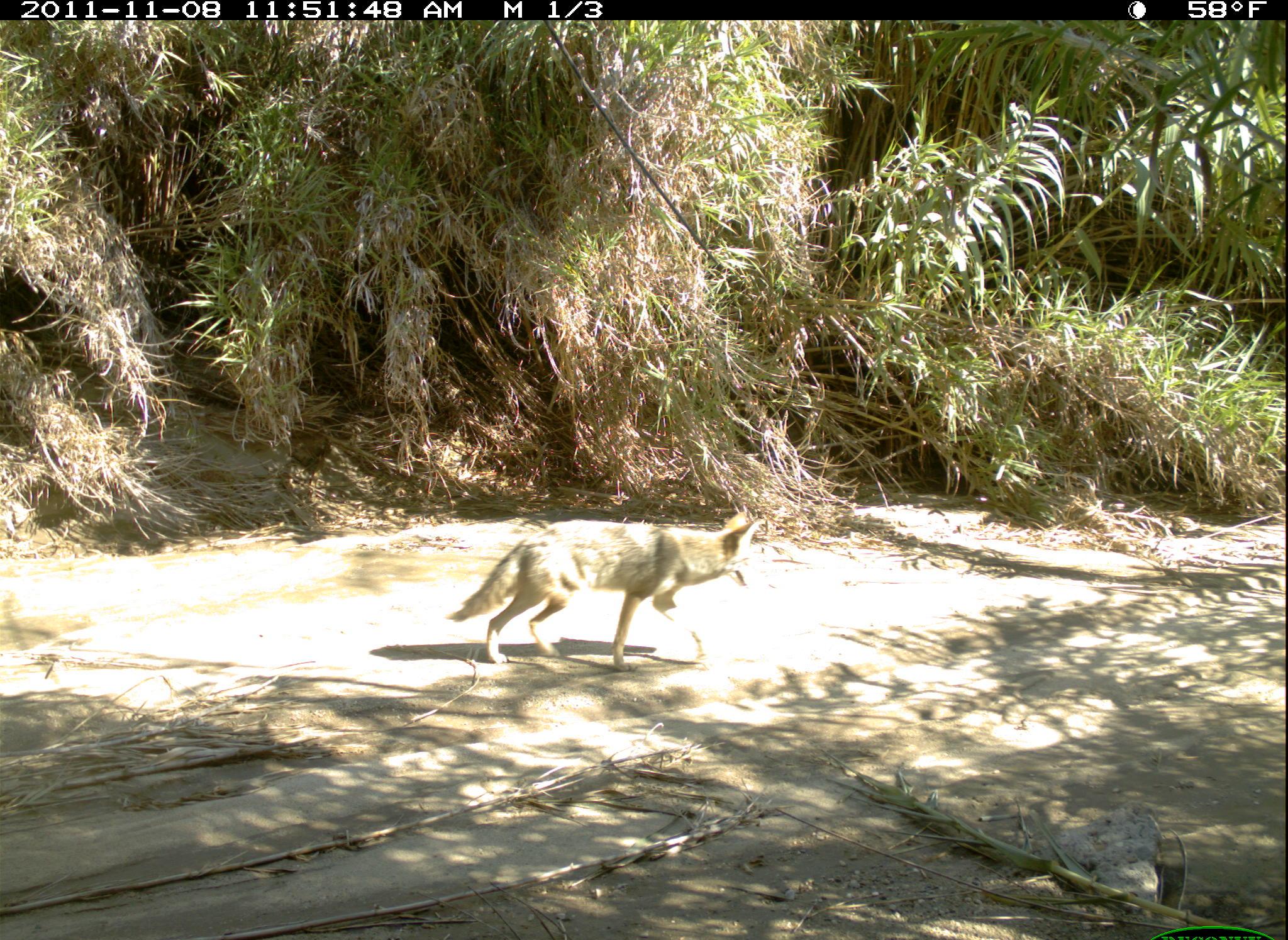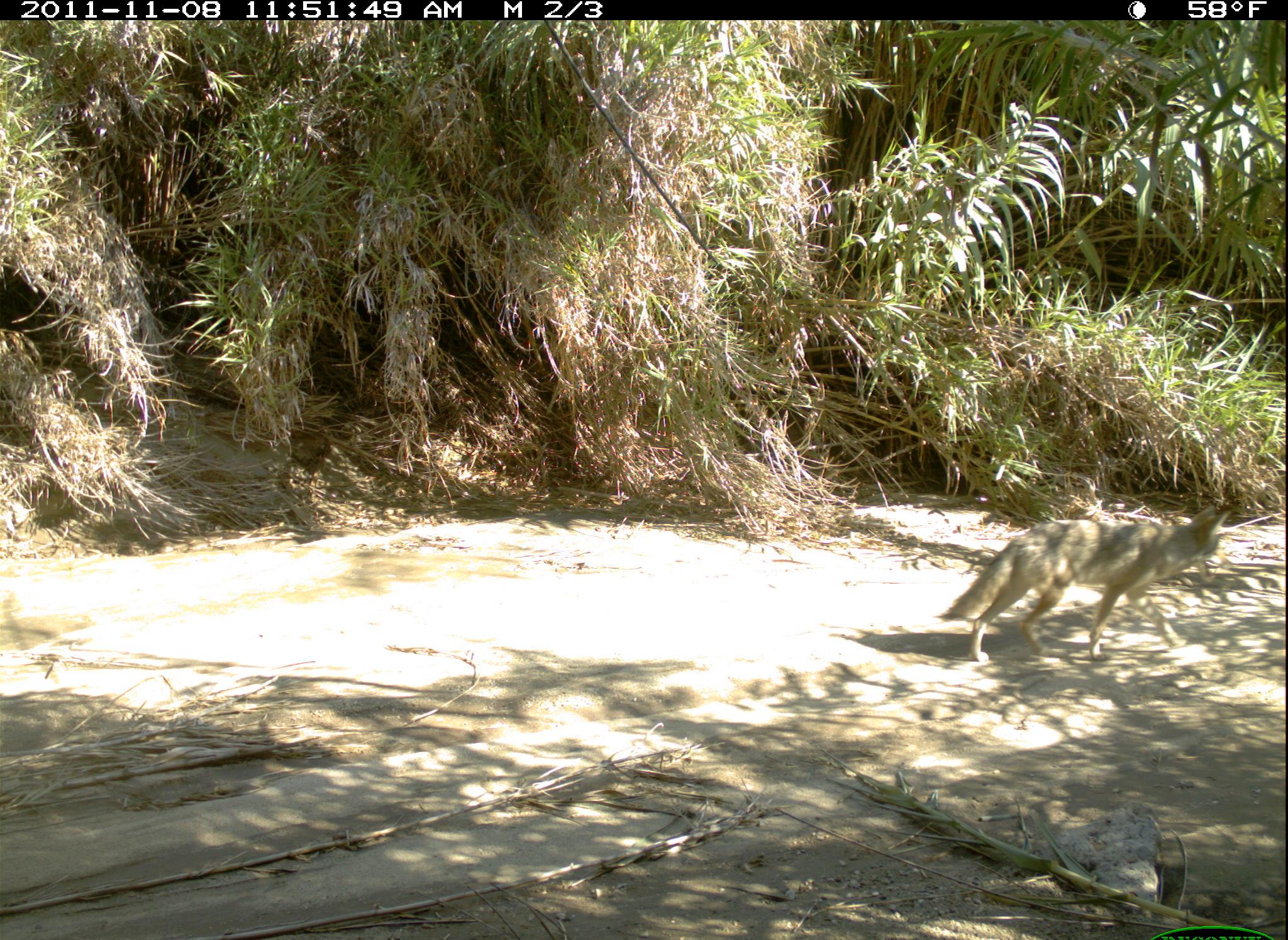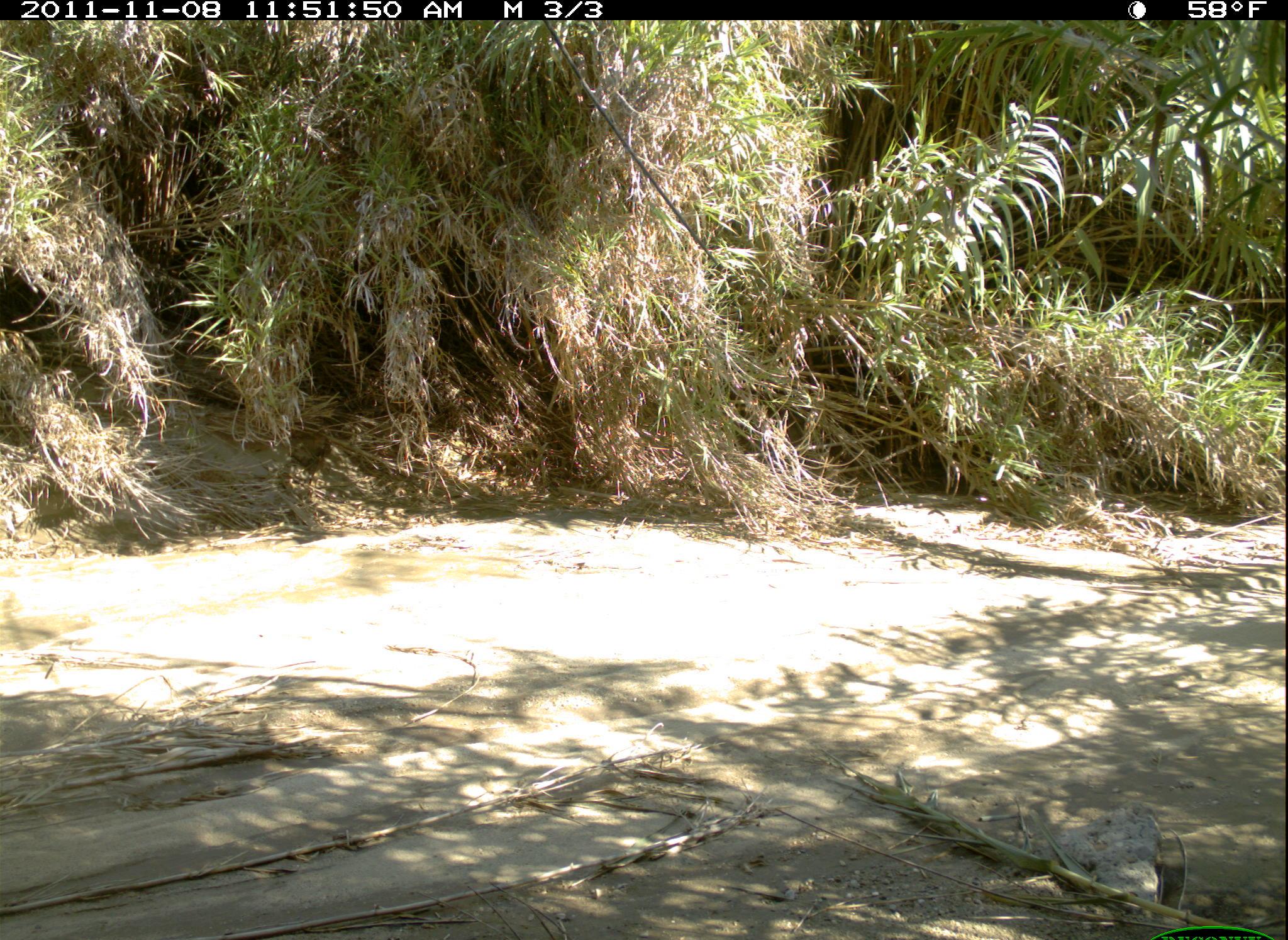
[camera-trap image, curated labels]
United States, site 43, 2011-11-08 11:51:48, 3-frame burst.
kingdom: Animalia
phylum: Chordata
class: Mammalia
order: Carnivora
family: Canidae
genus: Canis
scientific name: Canis latrans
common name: coyote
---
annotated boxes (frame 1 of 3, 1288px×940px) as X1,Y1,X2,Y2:
coyote: 444,499,774,678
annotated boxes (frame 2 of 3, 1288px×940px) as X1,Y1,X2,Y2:
coyote: 936,492,1242,680